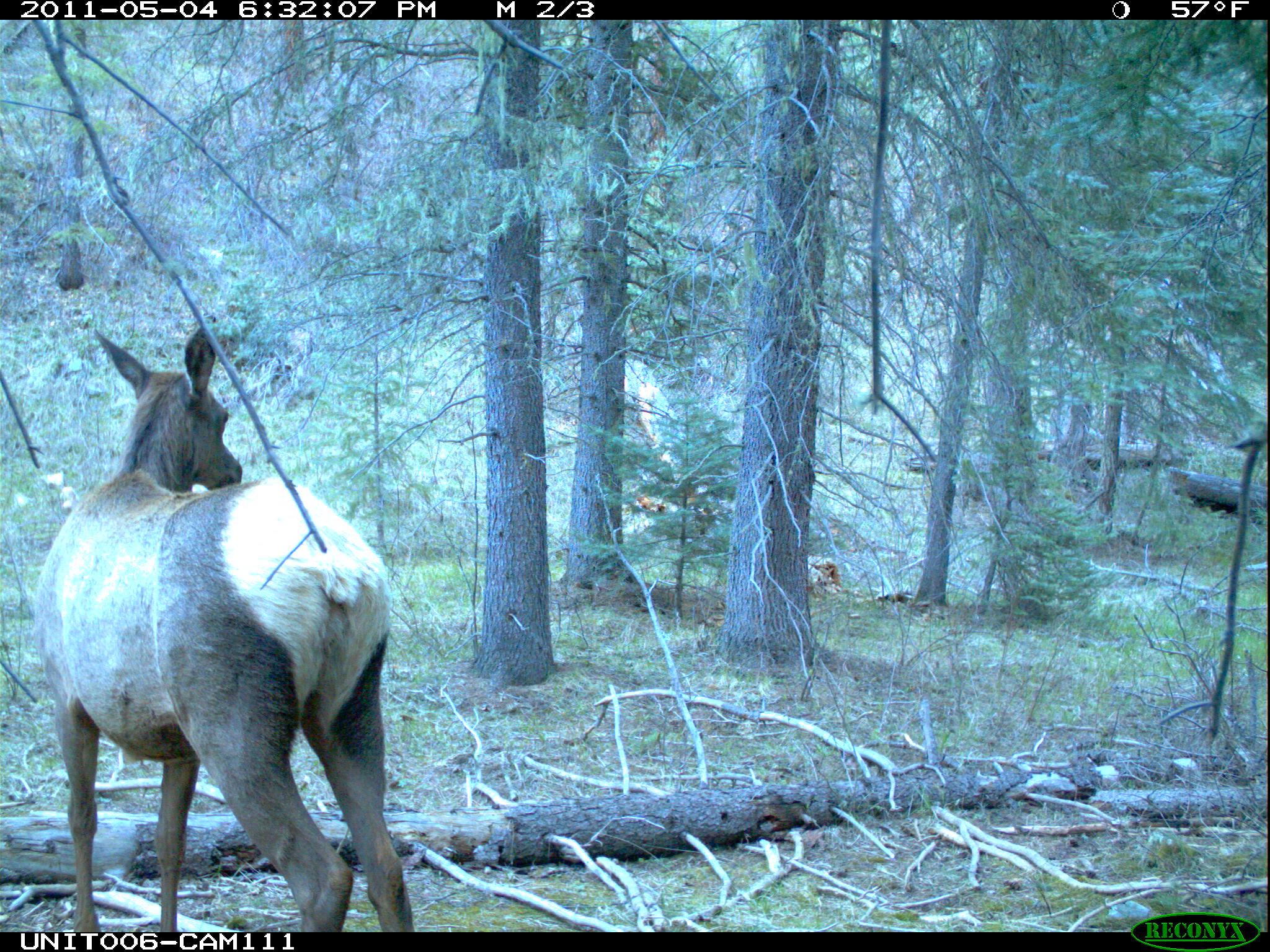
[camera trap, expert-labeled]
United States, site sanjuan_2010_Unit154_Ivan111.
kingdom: Animalia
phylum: Chordata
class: Mammalia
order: Artiodactyla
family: Cervidae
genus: Cervus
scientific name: Cervus elaphus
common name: red deer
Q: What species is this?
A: Cervus elaphus (red deer).